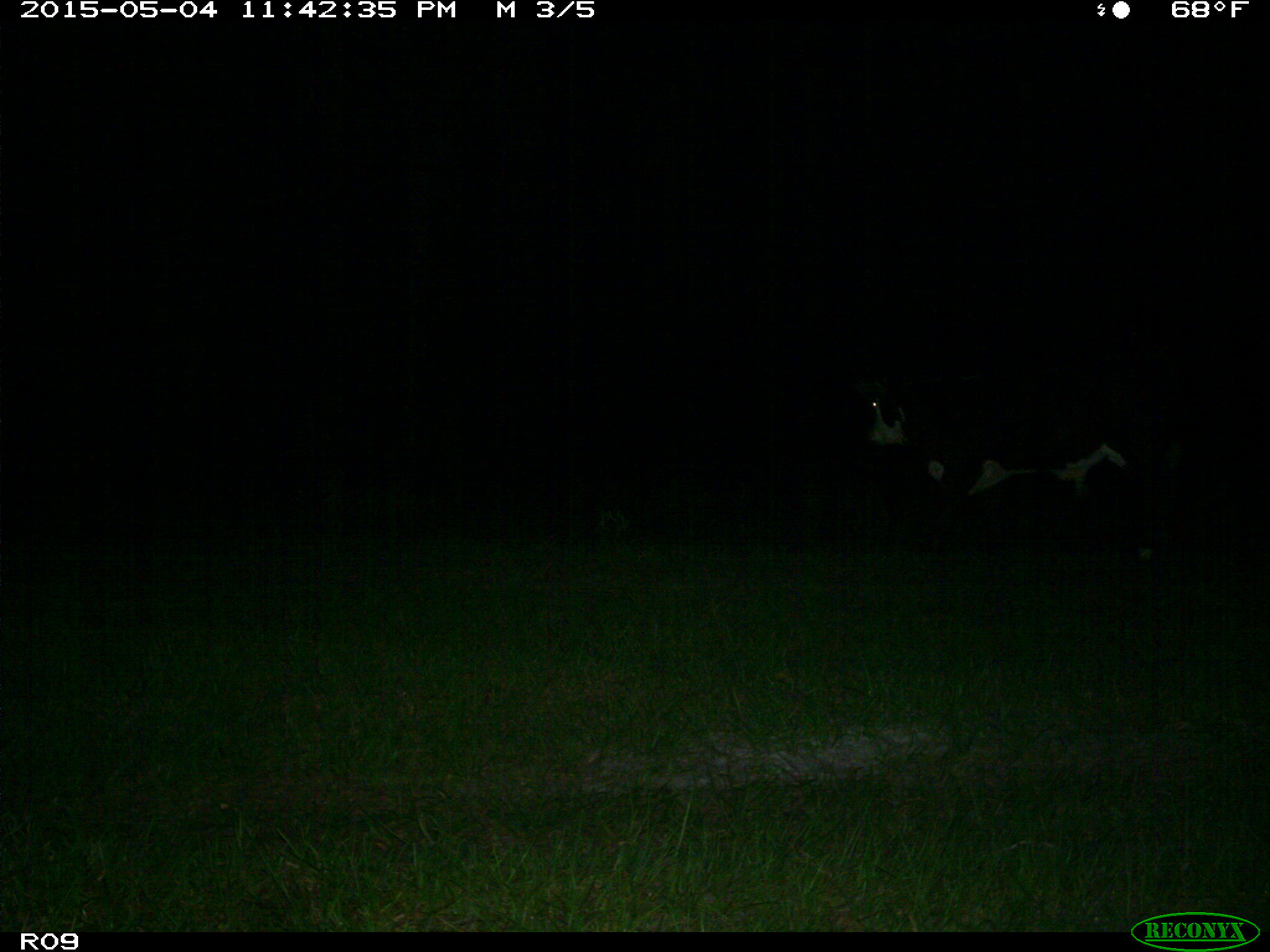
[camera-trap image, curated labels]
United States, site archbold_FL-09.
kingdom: Animalia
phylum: Chordata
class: Mammalia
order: Artiodactyla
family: Bovidae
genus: Bos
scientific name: Bos taurus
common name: domestic cow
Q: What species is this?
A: Bos taurus (domestic cow).